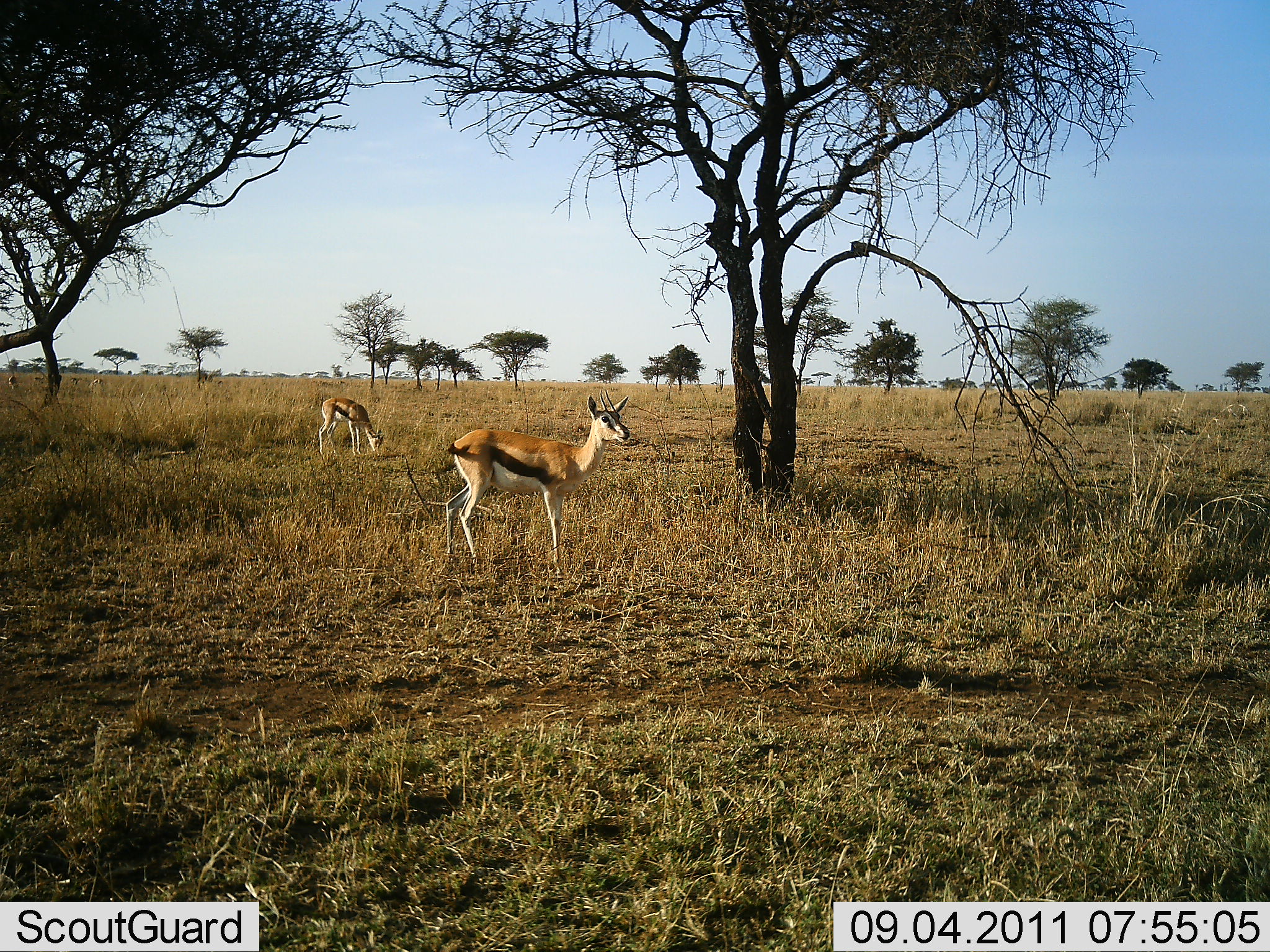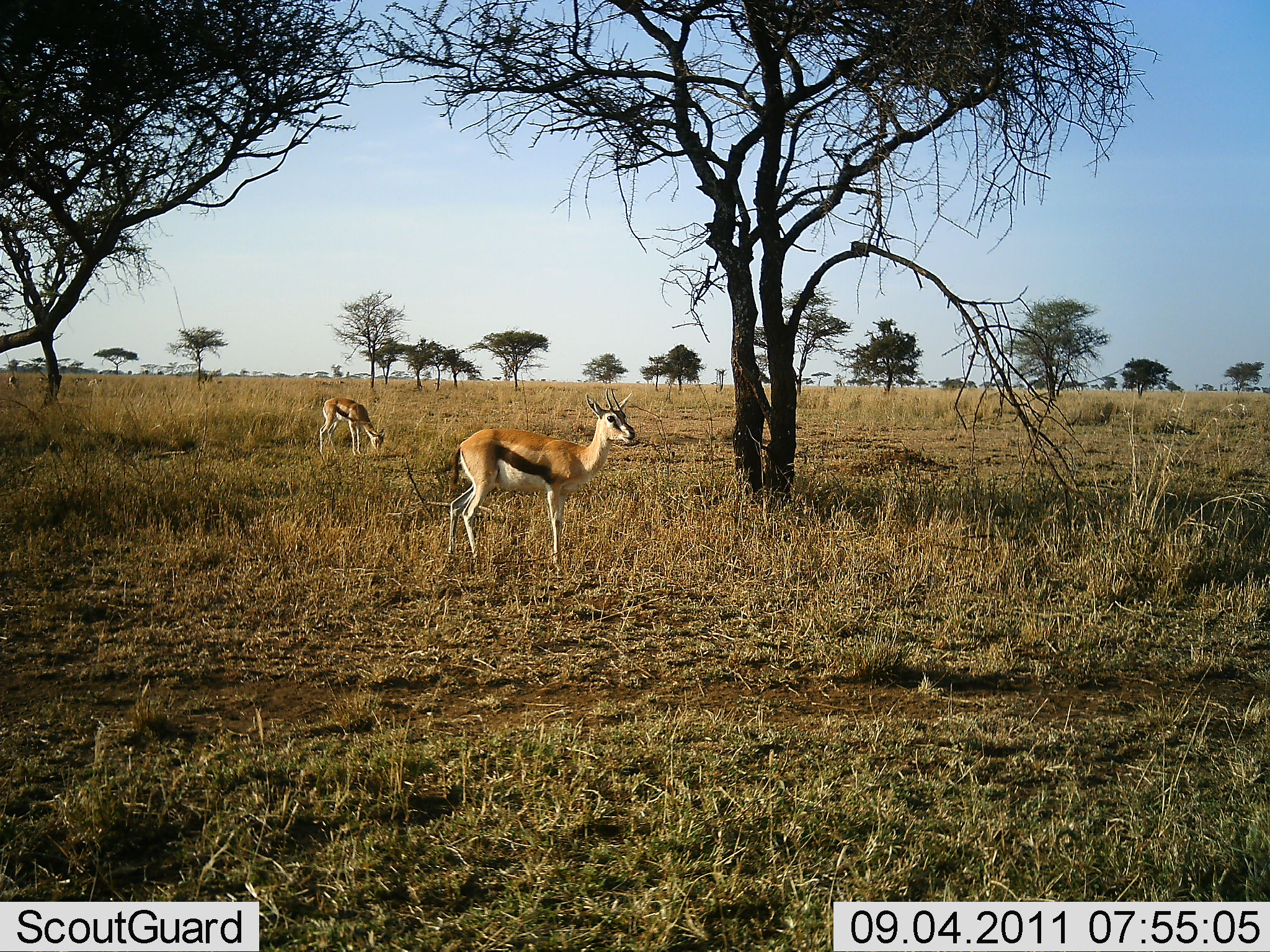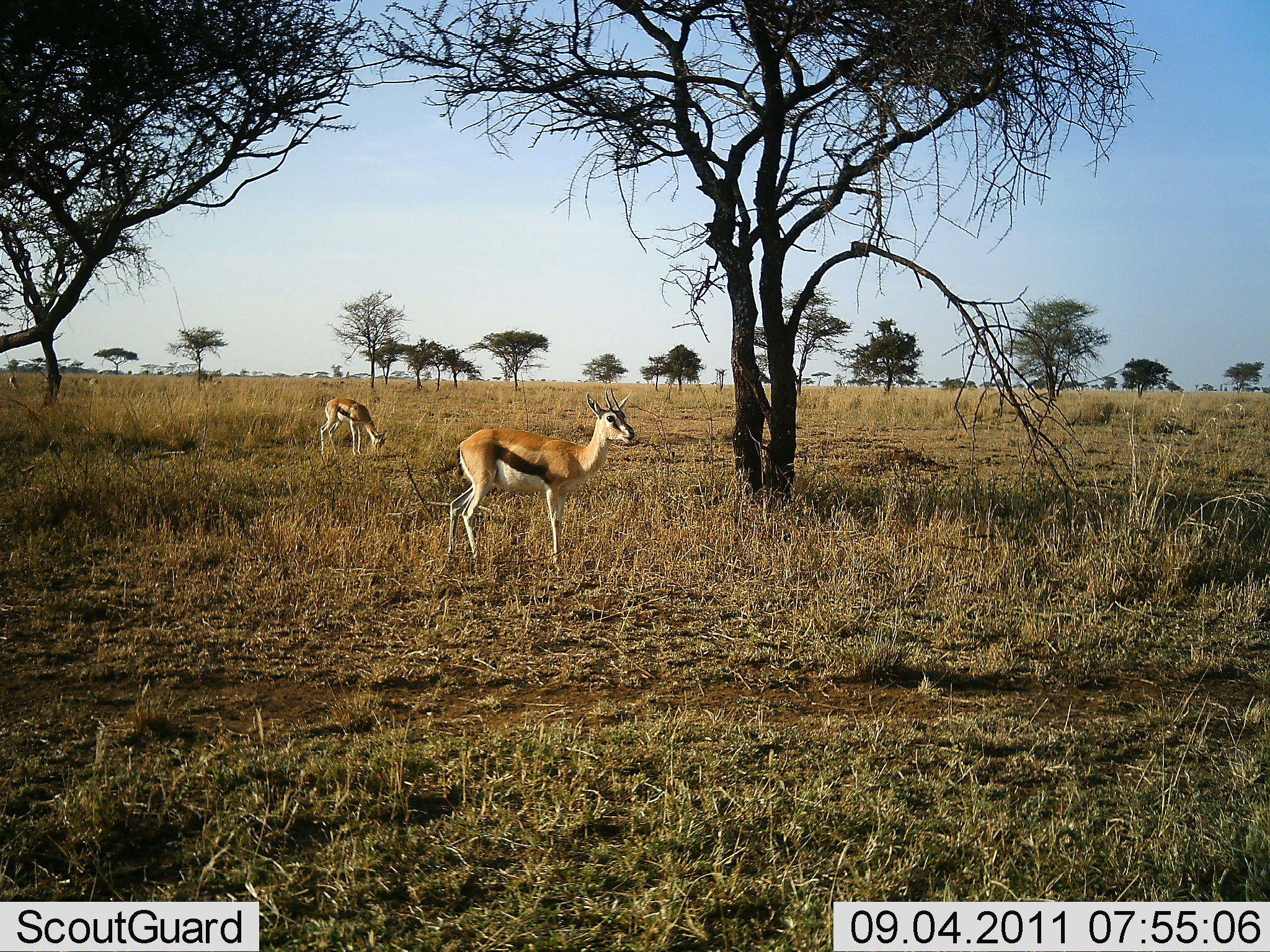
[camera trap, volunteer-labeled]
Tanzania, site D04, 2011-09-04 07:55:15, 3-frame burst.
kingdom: Animalia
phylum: Chordata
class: Mammalia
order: Artiodactyla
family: Bovidae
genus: Eudorcas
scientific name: Eudorcas thomsonii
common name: thomson's gazelle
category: gazellethomsons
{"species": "gazellethomsons (thomson's gazelle) (Eudorcas thomsonii)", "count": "2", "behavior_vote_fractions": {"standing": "87%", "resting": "7%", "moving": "7%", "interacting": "0%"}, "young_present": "0%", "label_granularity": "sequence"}